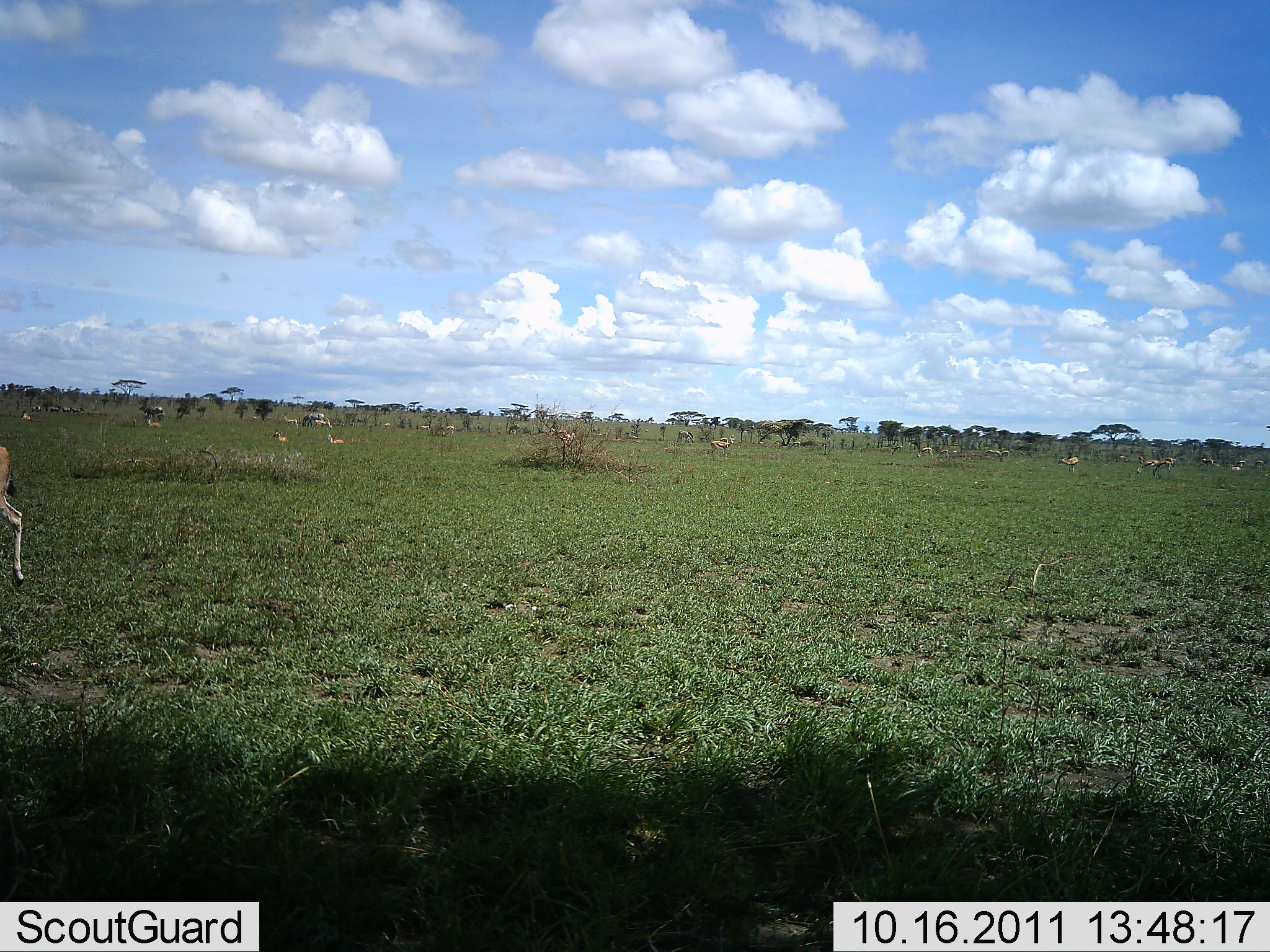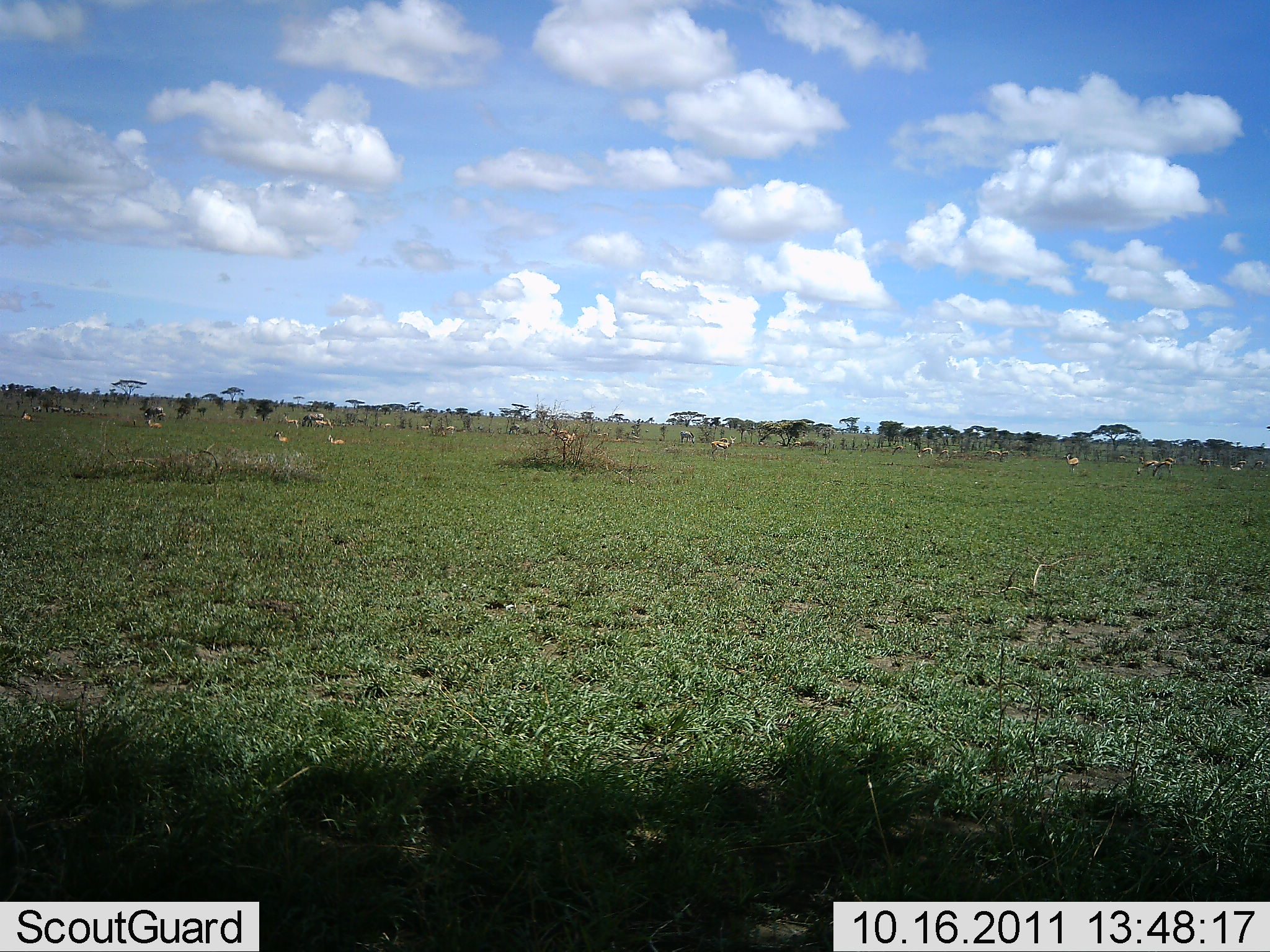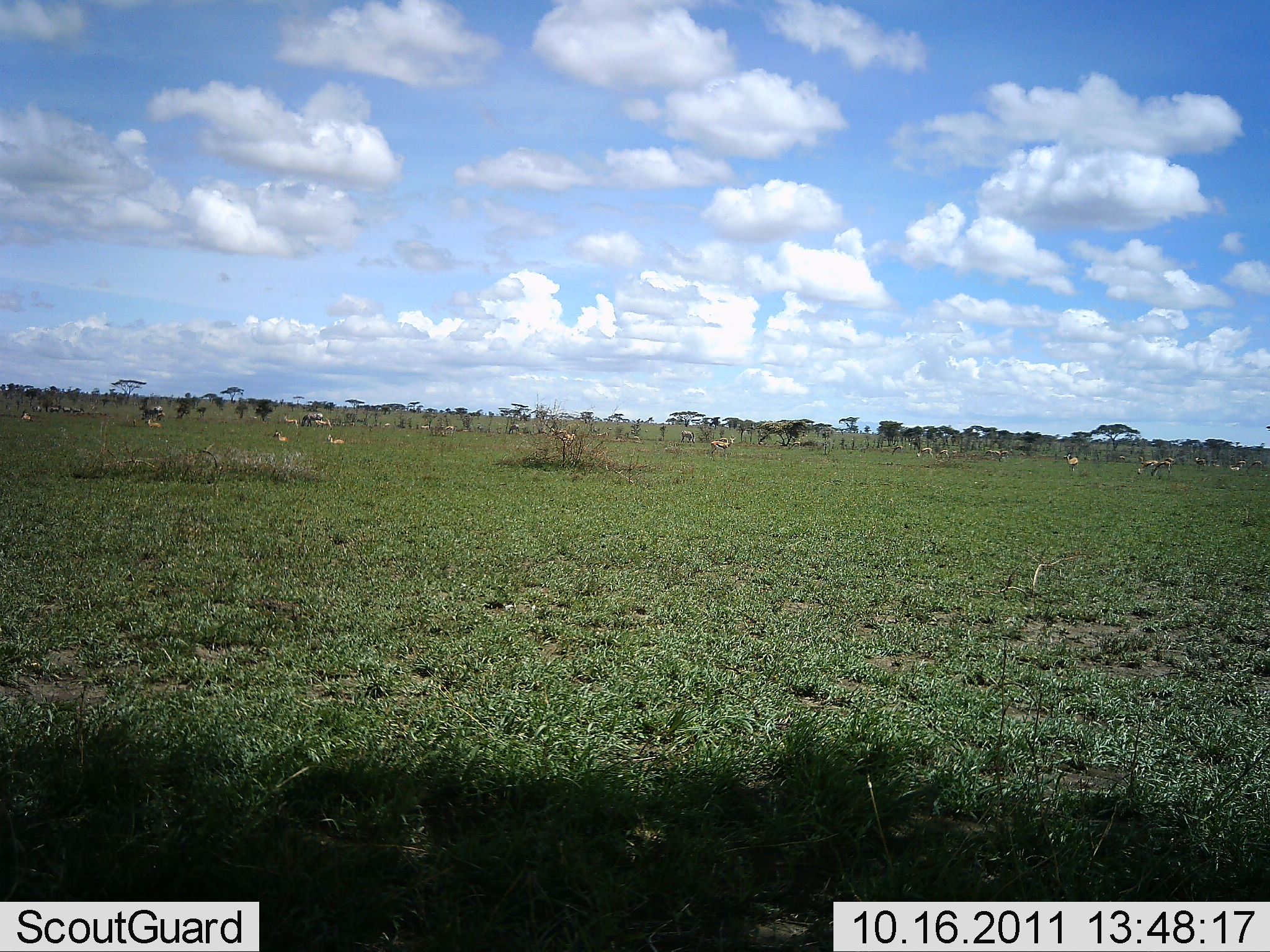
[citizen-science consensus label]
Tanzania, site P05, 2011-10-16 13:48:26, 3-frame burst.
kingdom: Animalia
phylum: Chordata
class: Mammalia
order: Artiodactyla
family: Bovidae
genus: Eudorcas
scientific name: Eudorcas thomsonii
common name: thomson's gazelle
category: gazellethomsons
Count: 11-50.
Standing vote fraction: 50%.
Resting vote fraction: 40%.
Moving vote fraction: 50%.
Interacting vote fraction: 0%.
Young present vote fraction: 0%.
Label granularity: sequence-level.